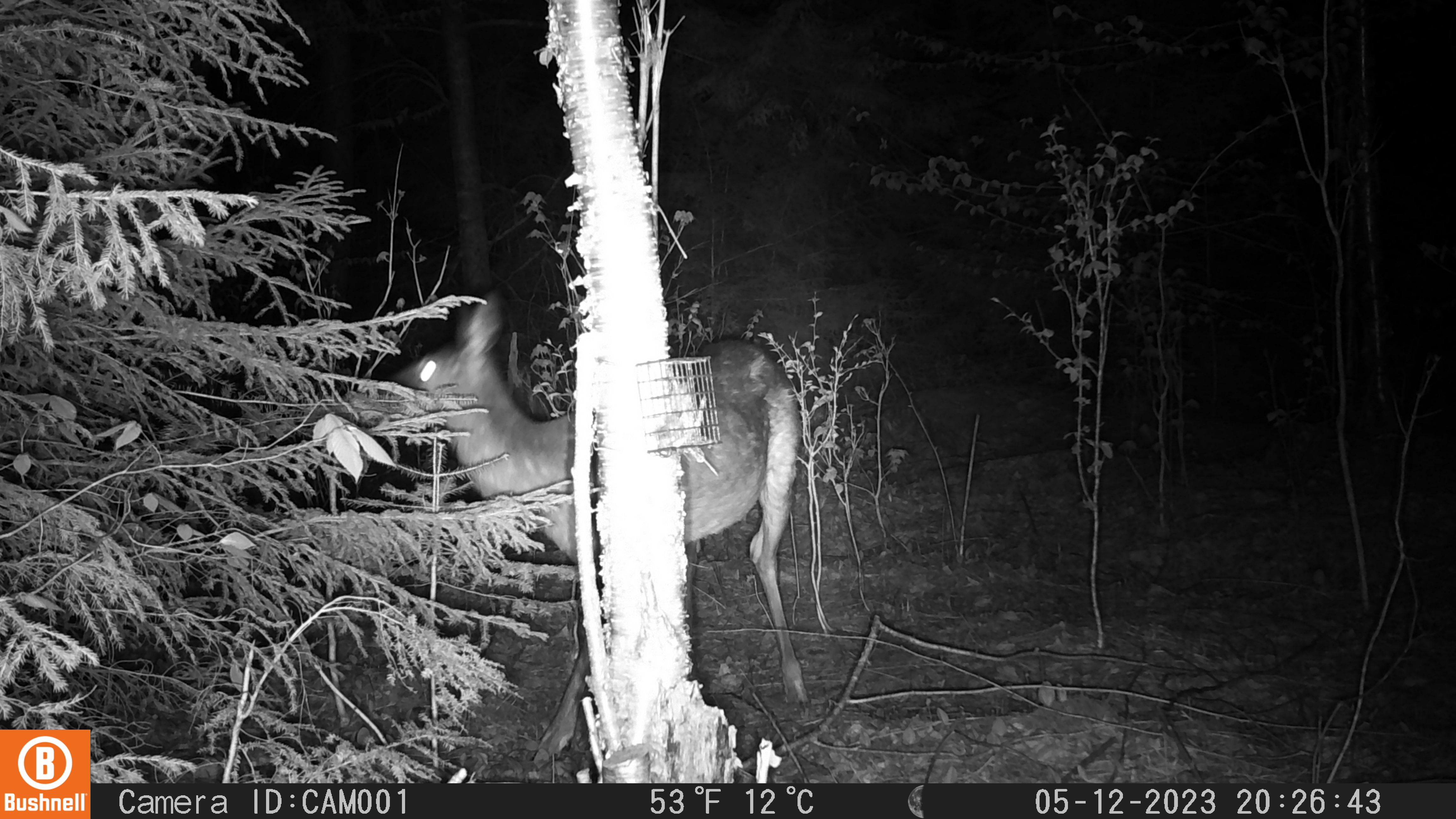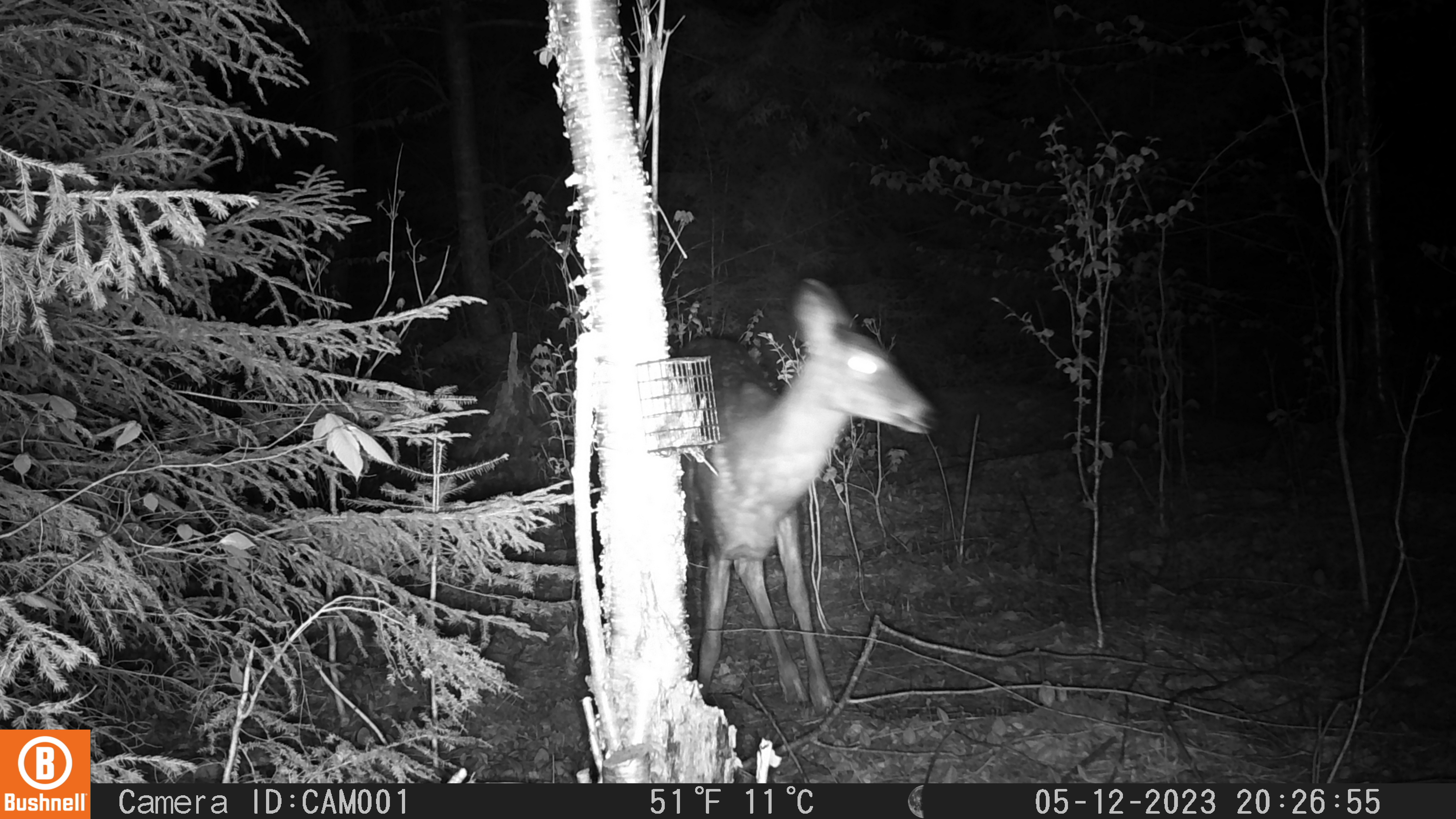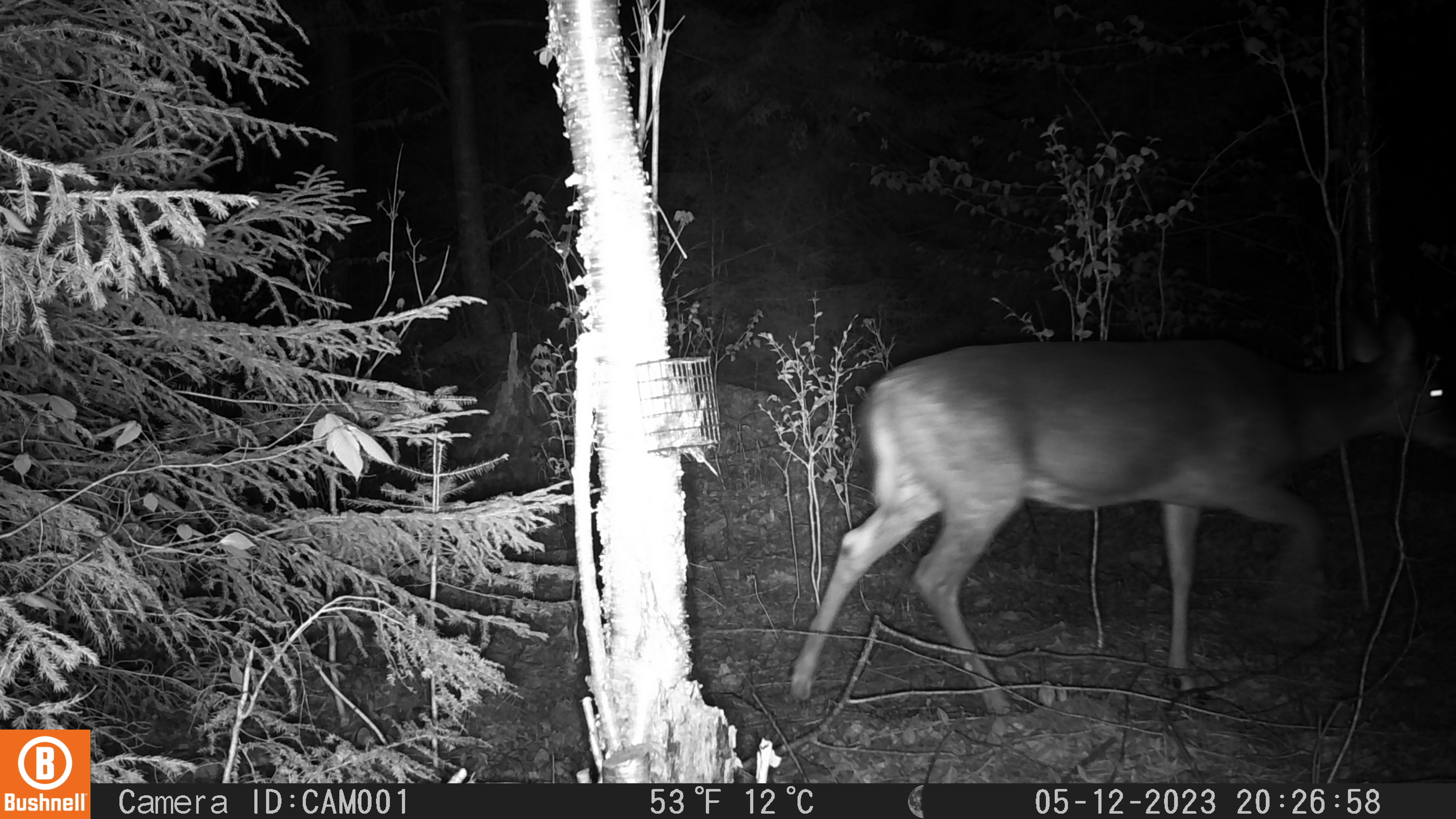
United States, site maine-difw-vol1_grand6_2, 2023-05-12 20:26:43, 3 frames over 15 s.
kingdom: Animalia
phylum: Chordata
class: Mammalia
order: Artiodactyla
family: Cervidae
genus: Odocoileus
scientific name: Odocoileus virginianus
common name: white-tailed deer